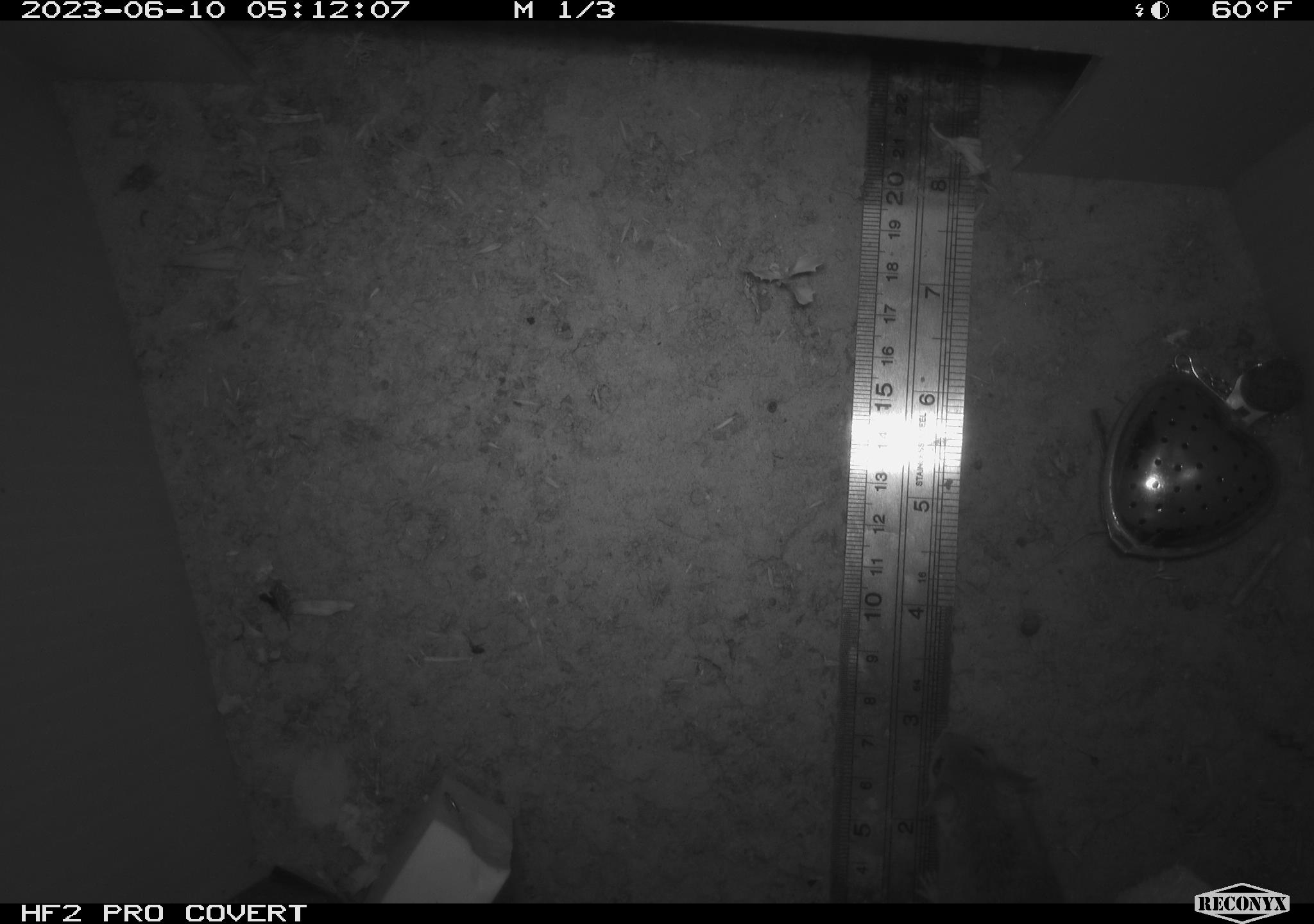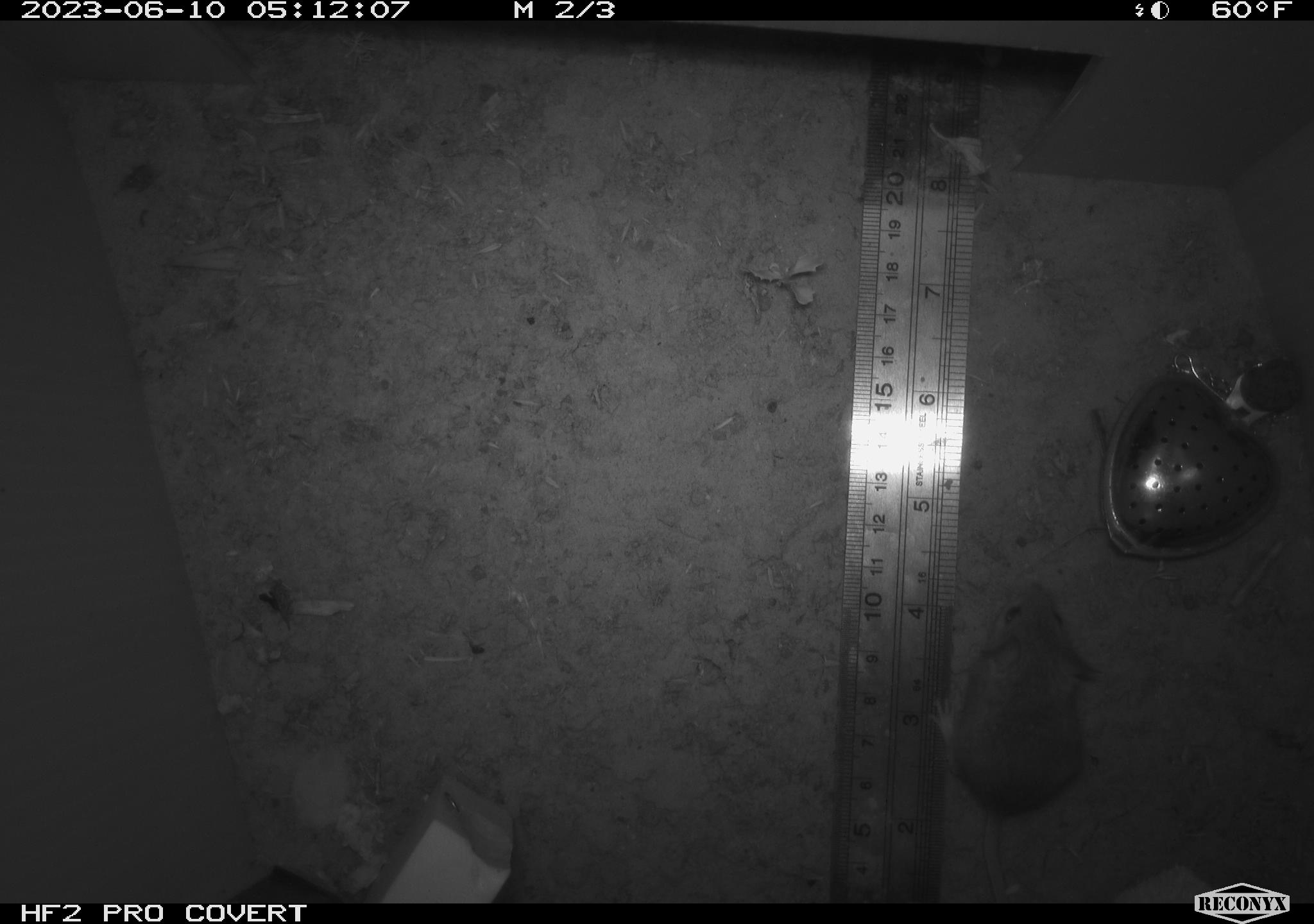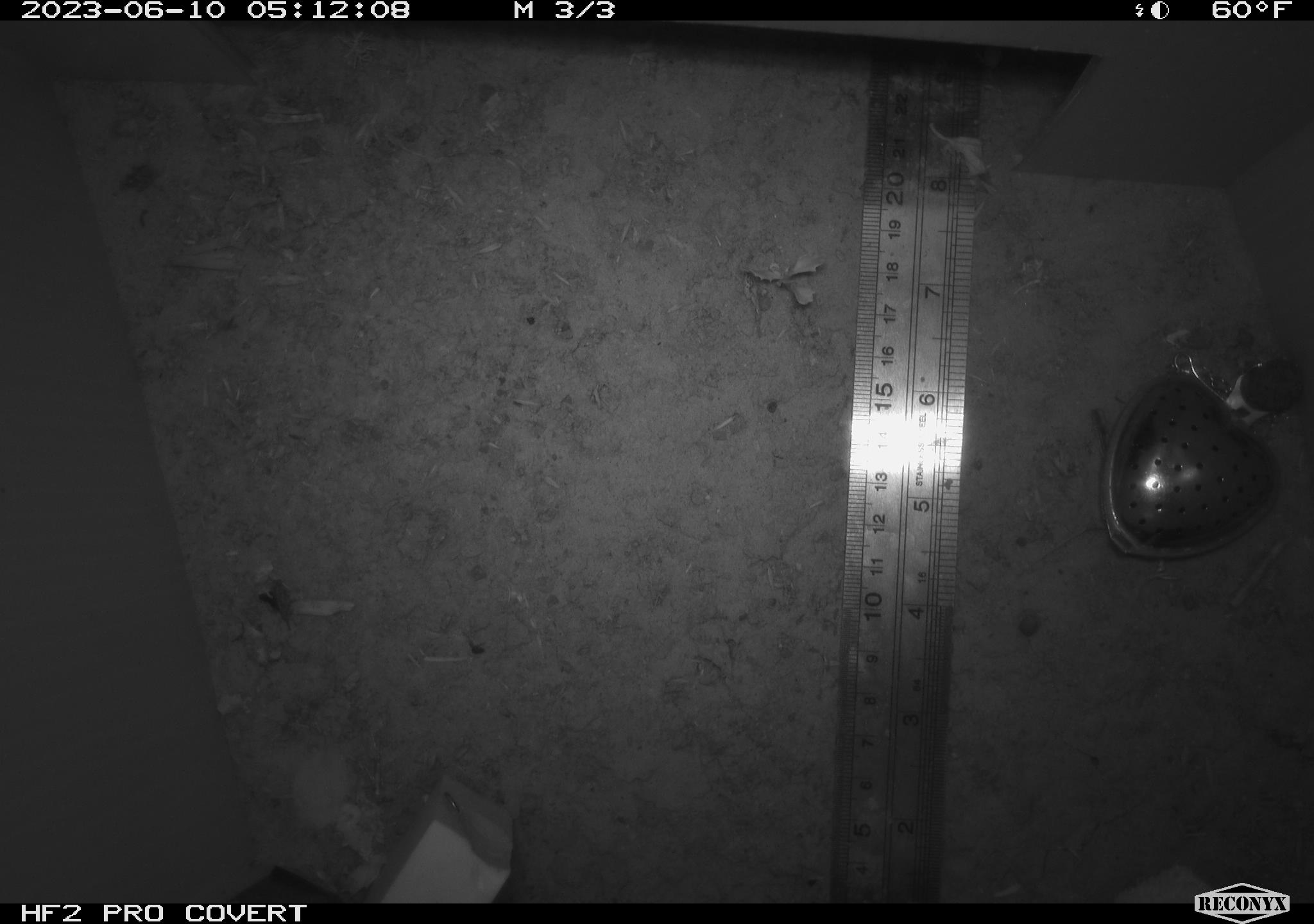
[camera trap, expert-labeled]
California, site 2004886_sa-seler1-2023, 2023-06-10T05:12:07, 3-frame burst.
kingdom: Animalia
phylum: Chordata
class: Mammalia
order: Rodentia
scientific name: Rodentia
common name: mouse species